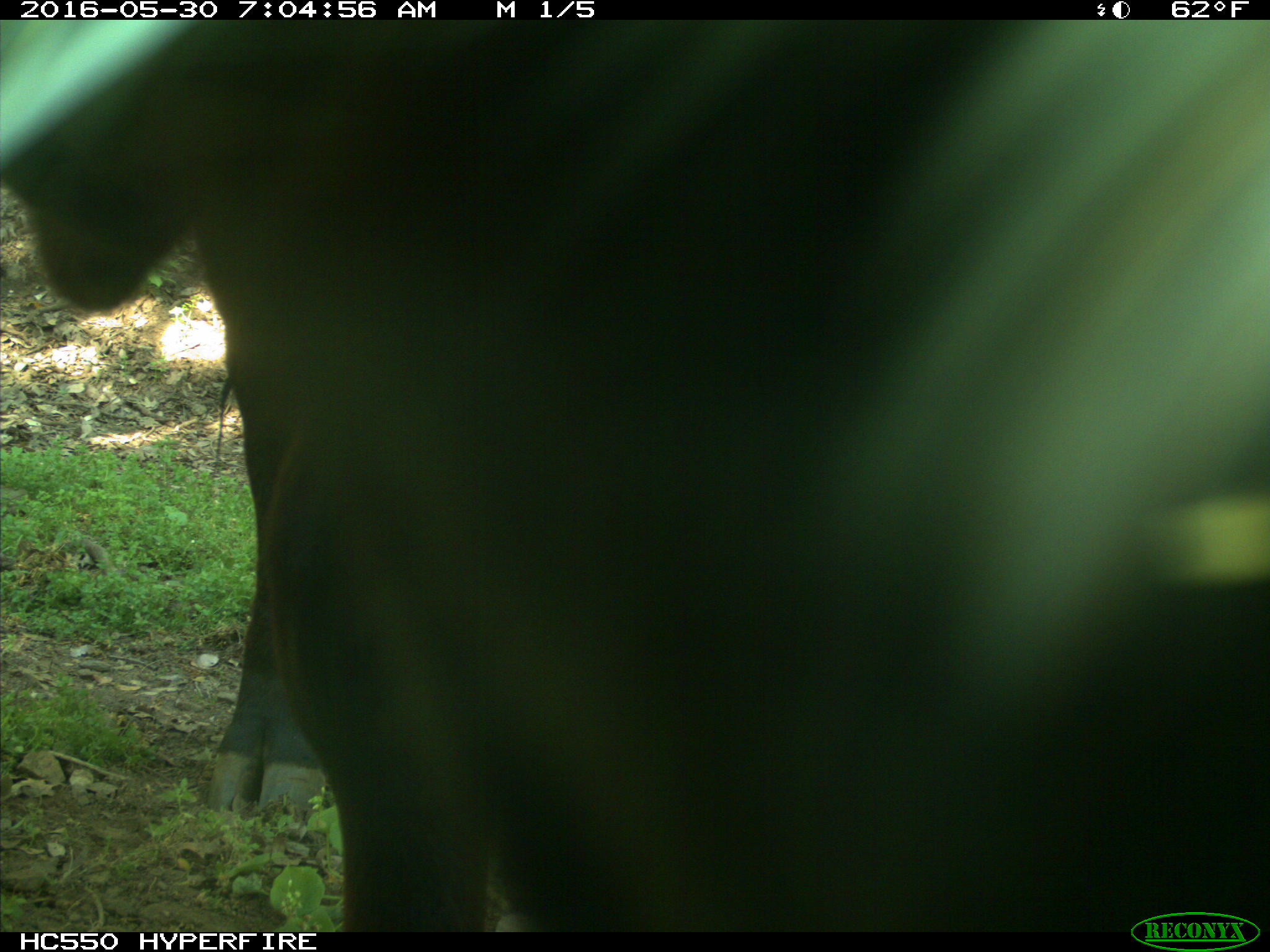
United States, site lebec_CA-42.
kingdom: Animalia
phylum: Chordata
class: Mammalia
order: Artiodactyla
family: Bovidae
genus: Bos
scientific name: Bos taurus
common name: domestic cow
Bos taurus (domestic cow).